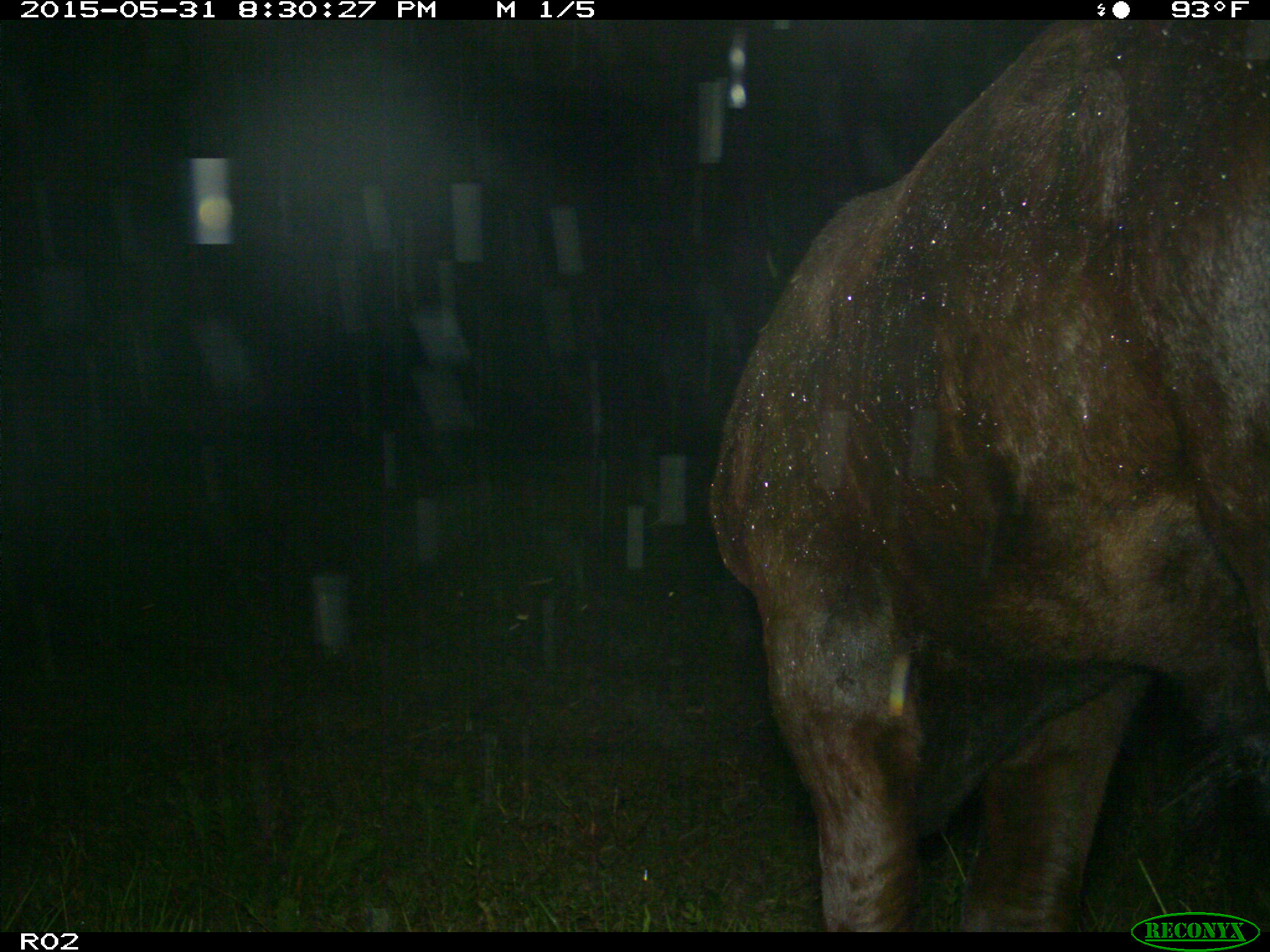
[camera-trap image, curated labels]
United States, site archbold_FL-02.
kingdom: Animalia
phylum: Chordata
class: Mammalia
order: Artiodactyla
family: Bovidae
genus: Bos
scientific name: Bos taurus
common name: domestic cow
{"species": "Bos taurus (domestic cow)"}